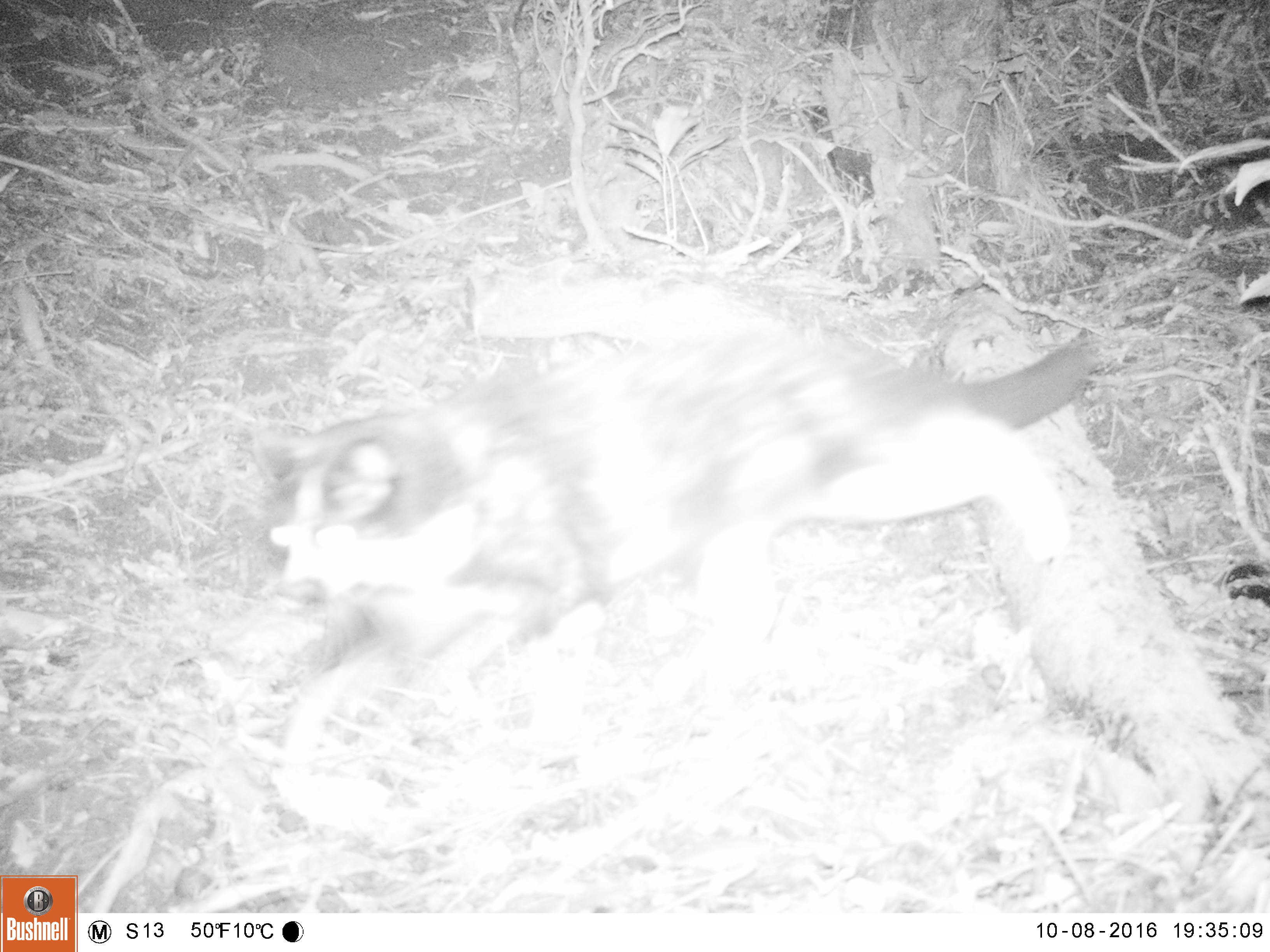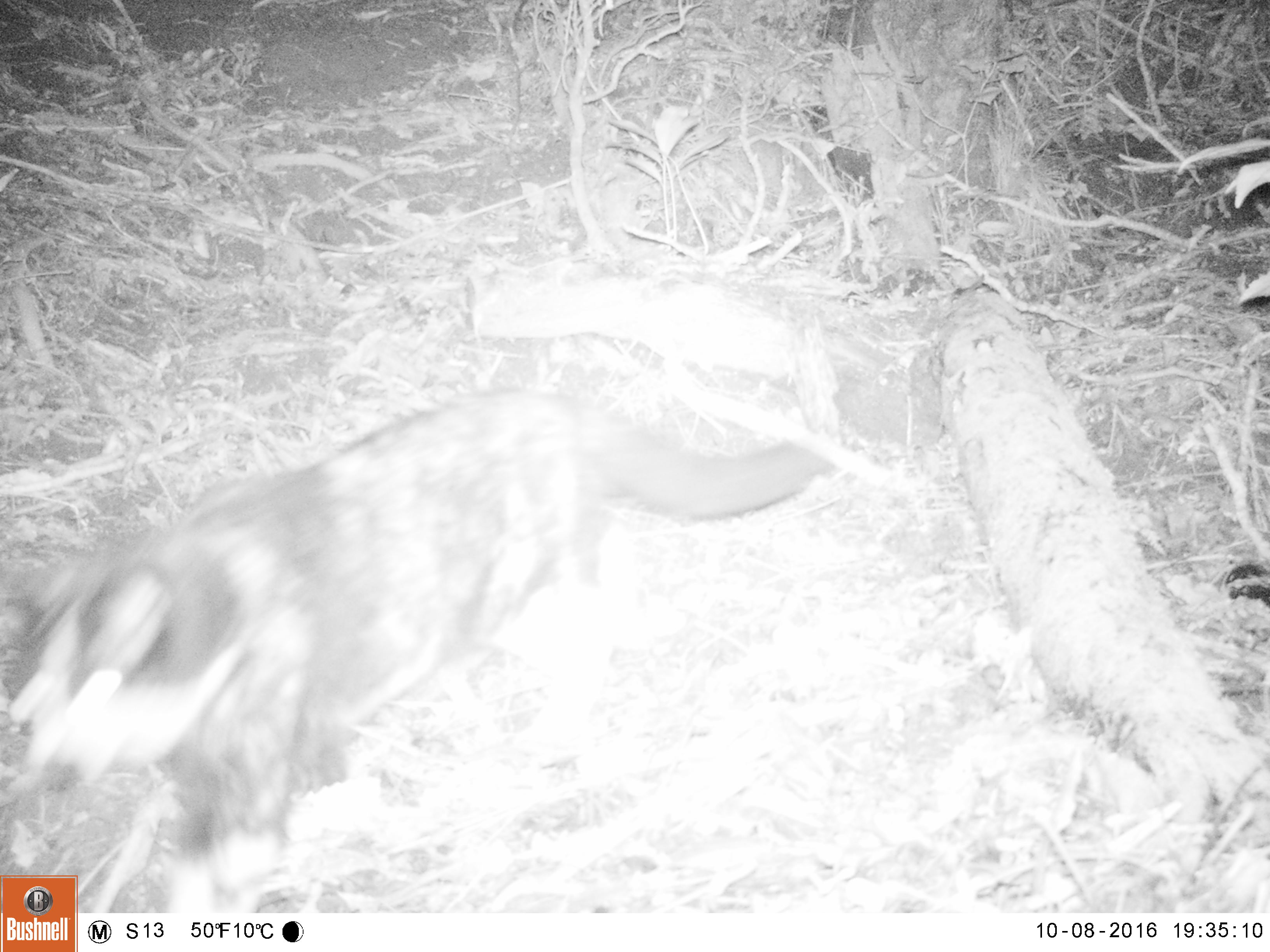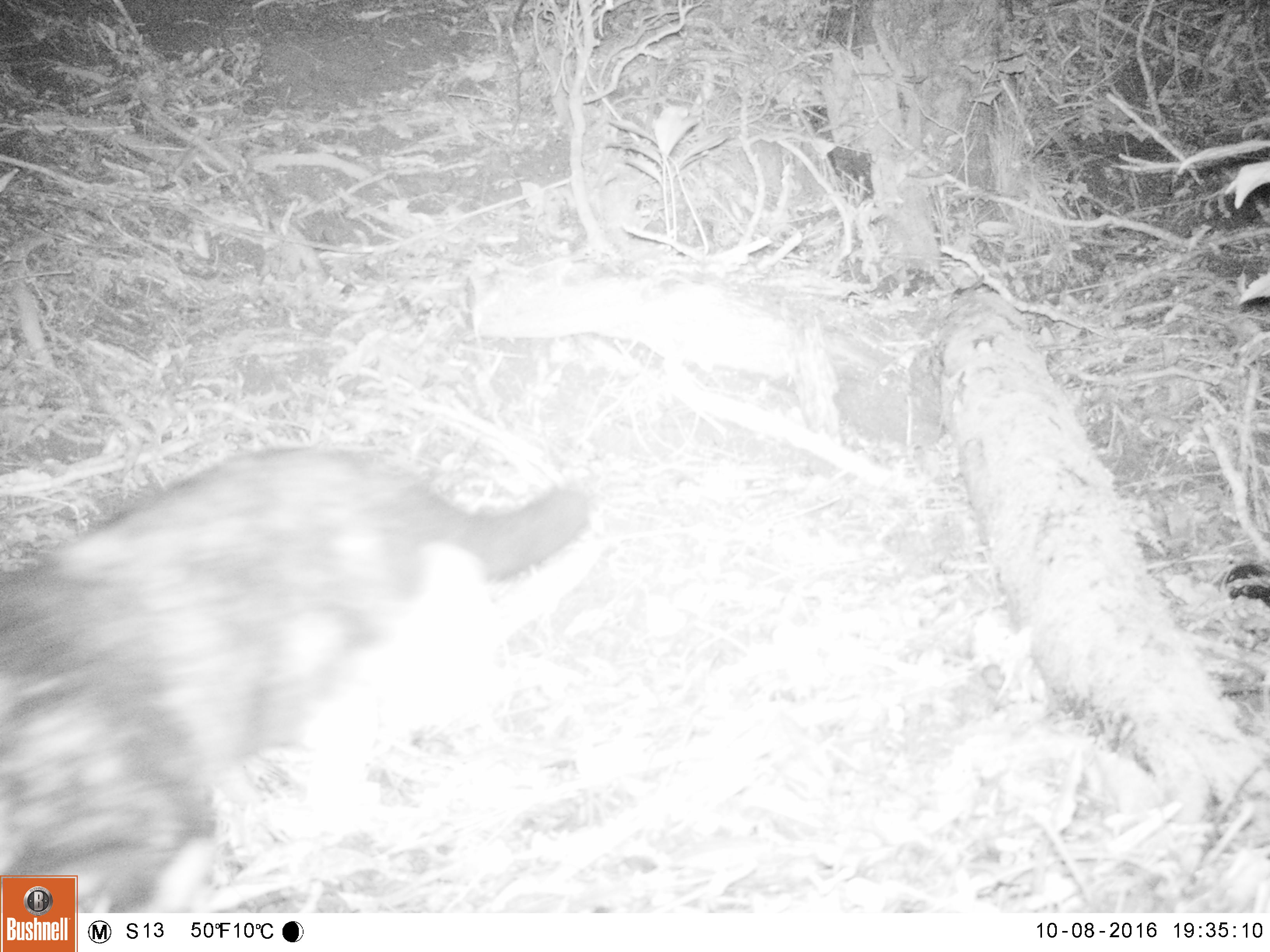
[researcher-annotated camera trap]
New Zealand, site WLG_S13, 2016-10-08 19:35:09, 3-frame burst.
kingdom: Animalia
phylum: Chordata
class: Mammalia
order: Carnivora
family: Felidae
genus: Felis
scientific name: Felis catus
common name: domestic cat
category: cat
Cat (domestic cat) (Felis catus).